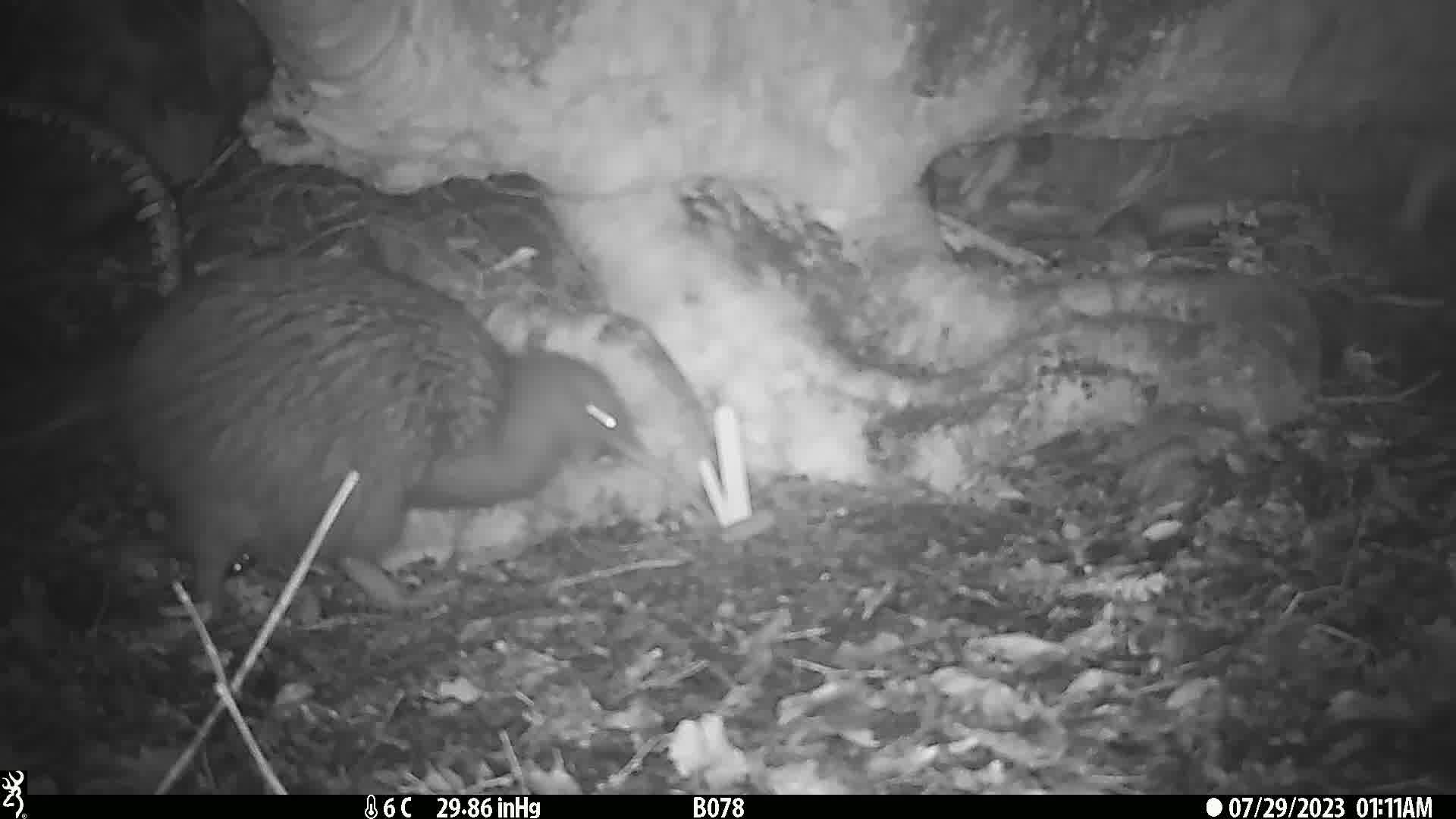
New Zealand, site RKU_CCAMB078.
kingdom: Animalia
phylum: Chordata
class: Aves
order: Apterygiformes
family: Apterygidae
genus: Apteryx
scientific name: Apteryx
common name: kiwi